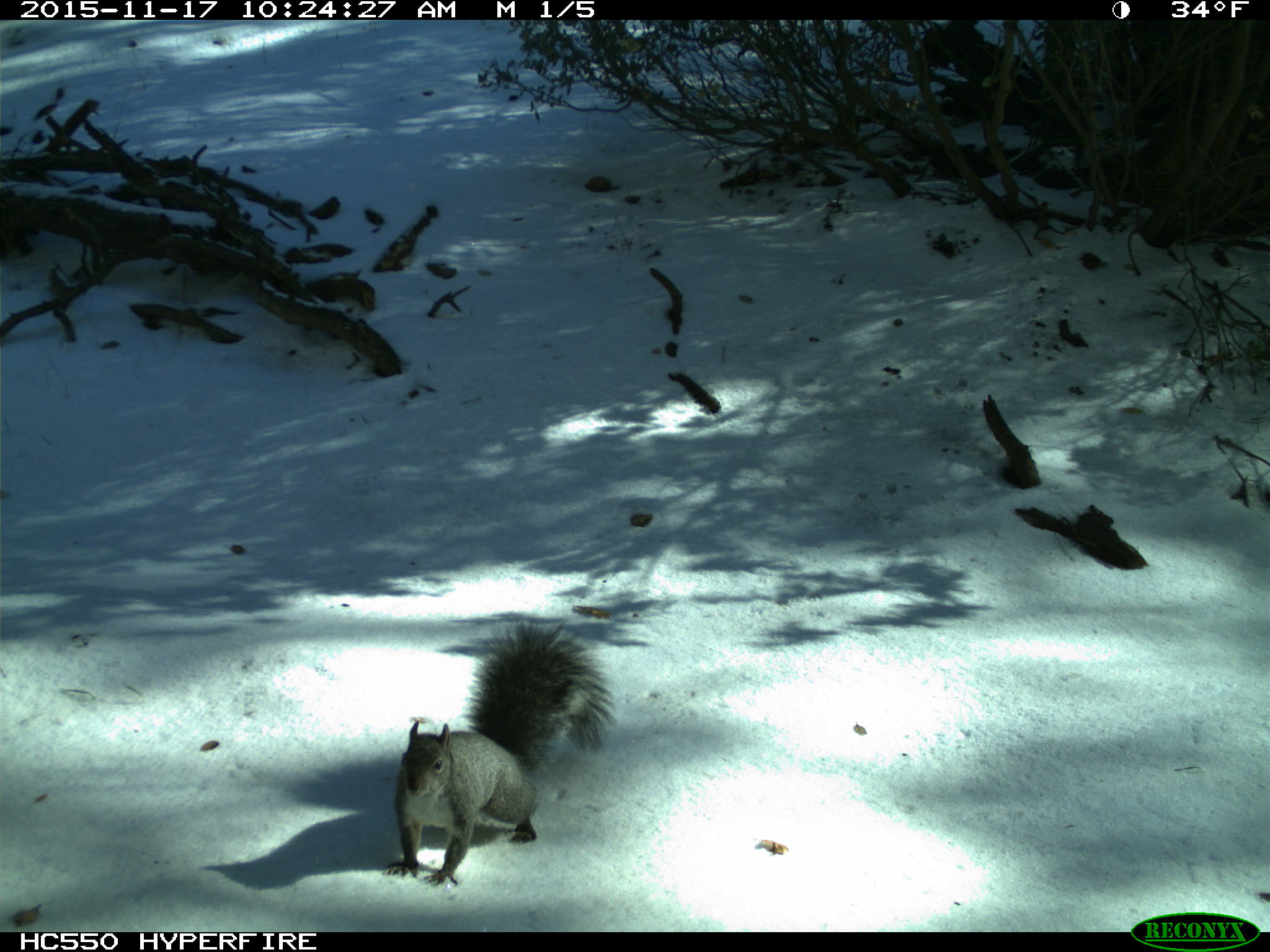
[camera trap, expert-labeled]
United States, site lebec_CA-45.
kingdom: Animalia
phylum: Chordata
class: Mammalia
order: Rodentia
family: Sciuridae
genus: Sciurus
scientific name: Sciurus carolinensis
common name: eastern gray squirrel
Sciurus carolinensis (eastern gray squirrel).